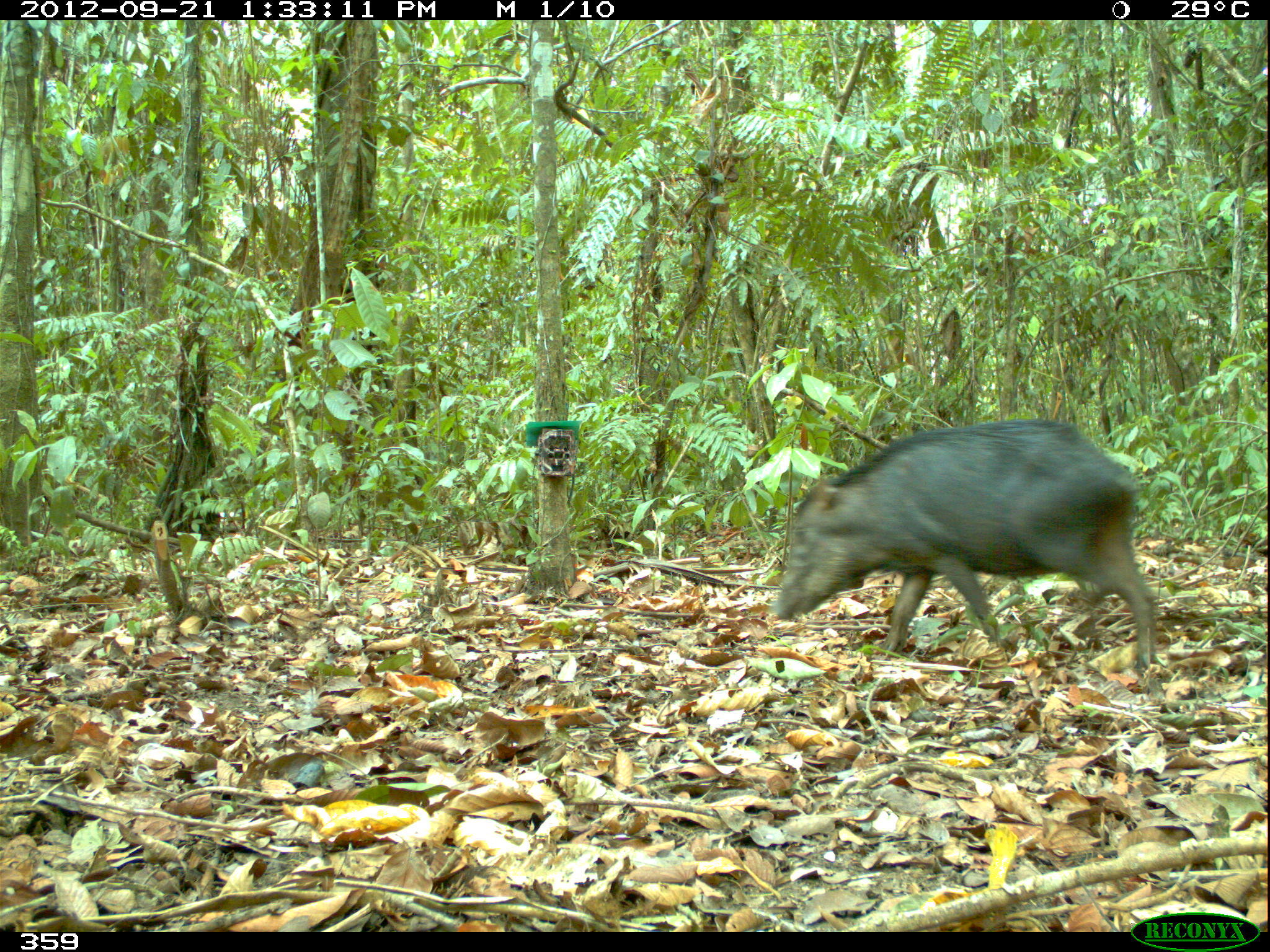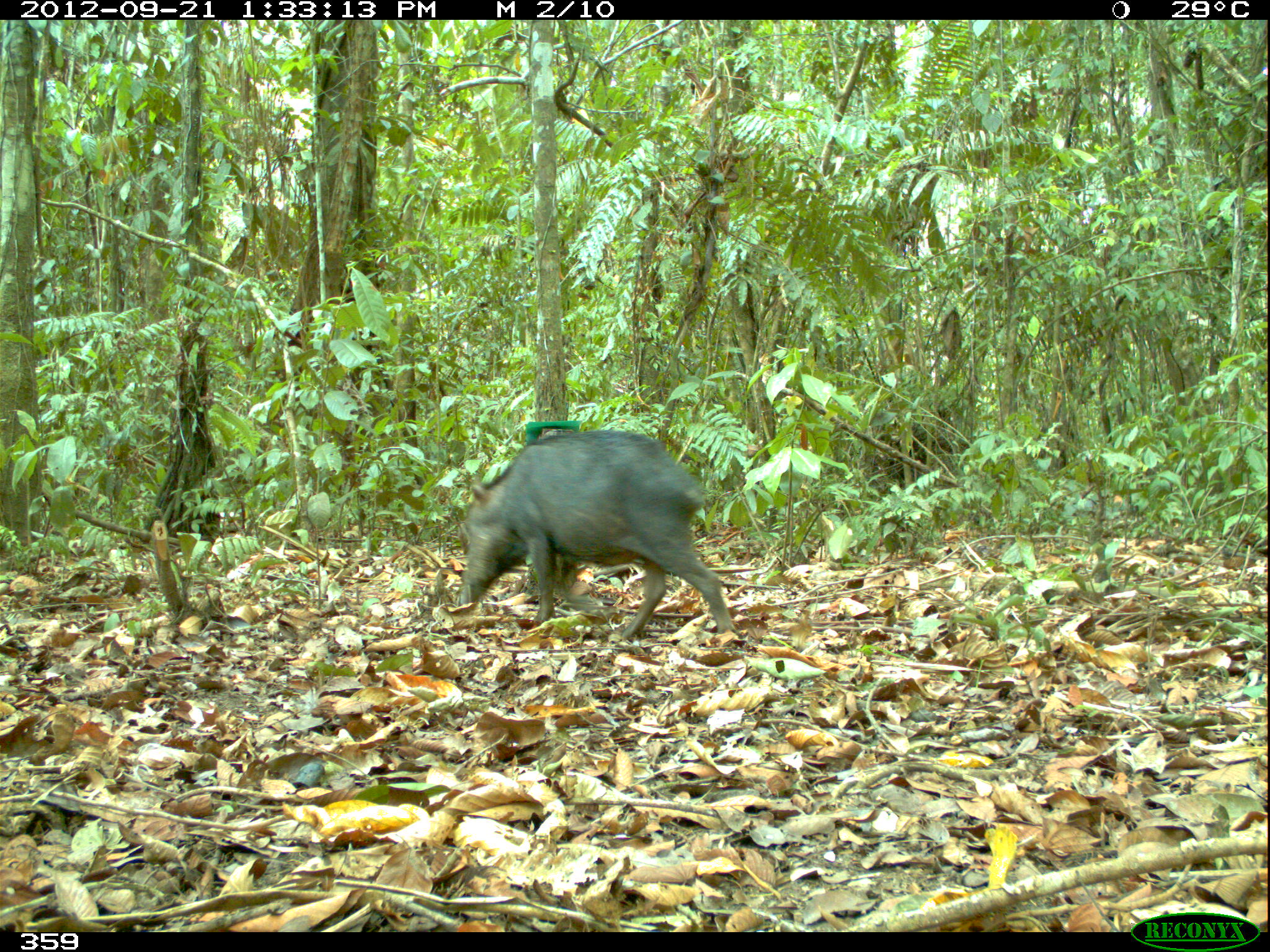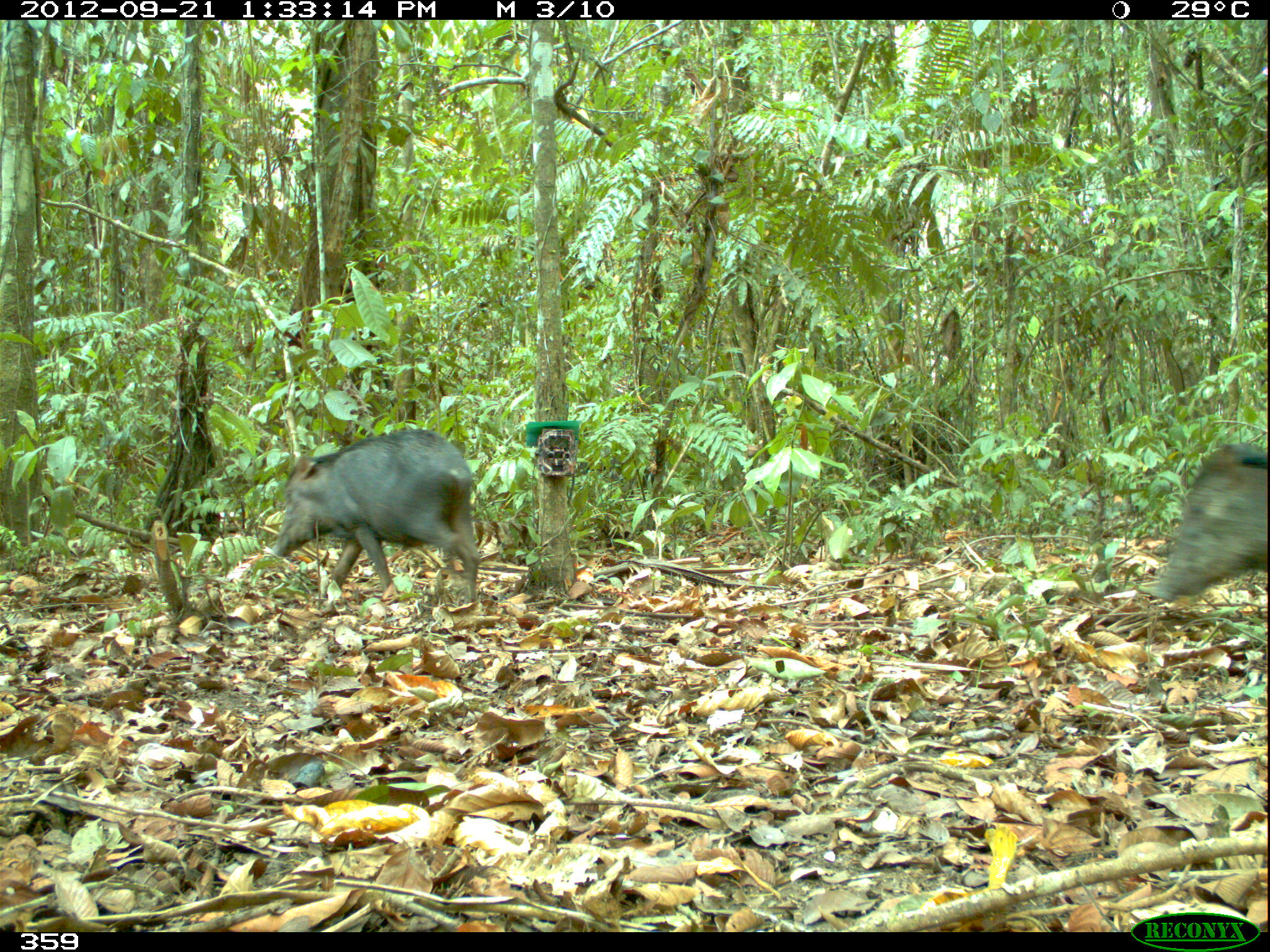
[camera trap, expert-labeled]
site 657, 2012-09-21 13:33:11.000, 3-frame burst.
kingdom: Animalia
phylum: Chordata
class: Mammalia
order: Artiodactyla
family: Tayassuidae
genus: Tayassu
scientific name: Tayassu pecari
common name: white-lipped peccary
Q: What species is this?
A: Tayassu pecari (white-lipped peccary).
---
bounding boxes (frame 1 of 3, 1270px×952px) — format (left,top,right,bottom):
tayassu pecari: (771,417,1158,671)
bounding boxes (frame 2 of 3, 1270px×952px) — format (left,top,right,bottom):
tayassu pecari: (452,427,735,642)